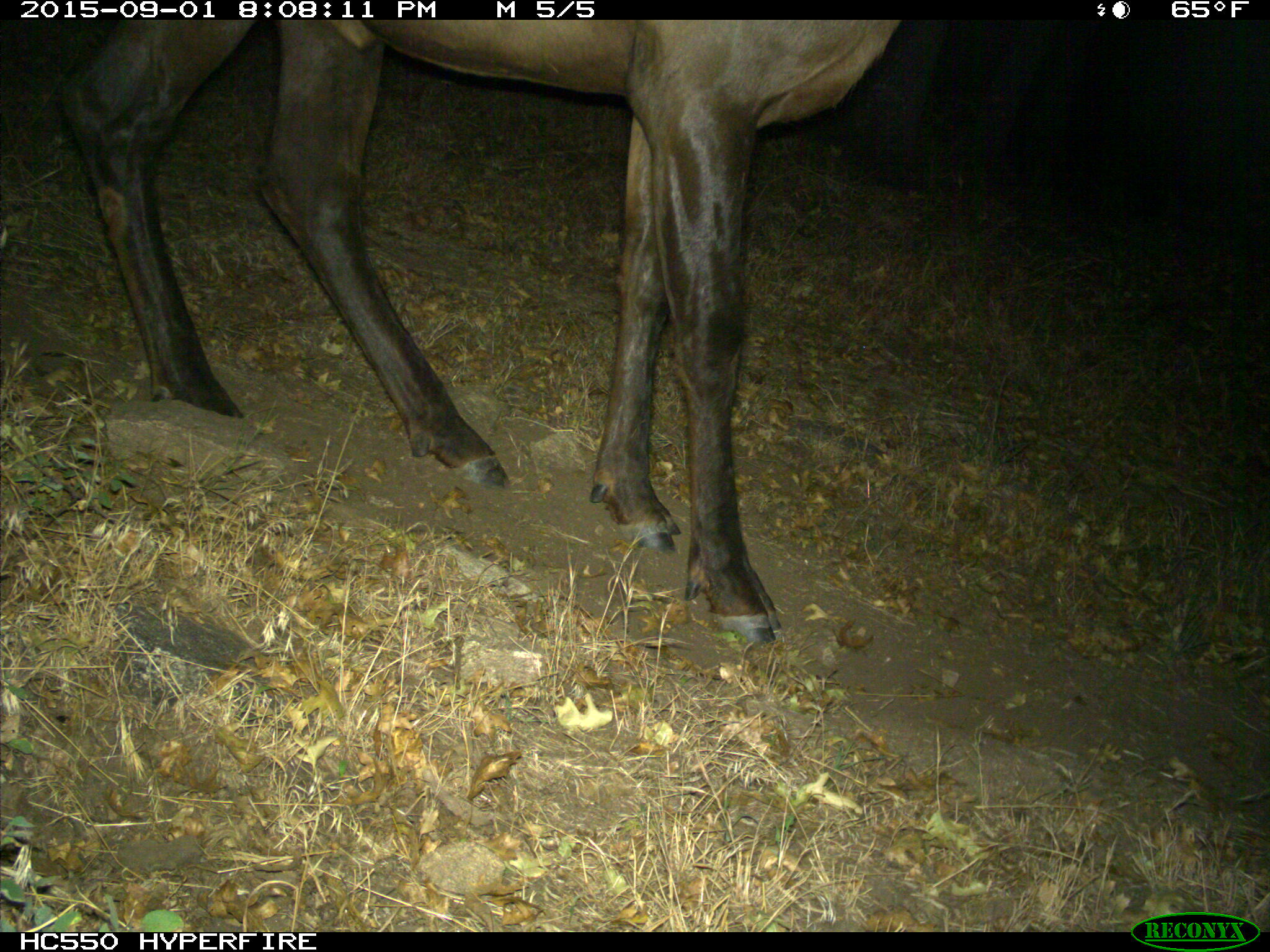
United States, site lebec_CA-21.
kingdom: Animalia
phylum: Chordata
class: Mammalia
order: Artiodactyla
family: Cervidae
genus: Cervus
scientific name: Cervus canadensis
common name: elk